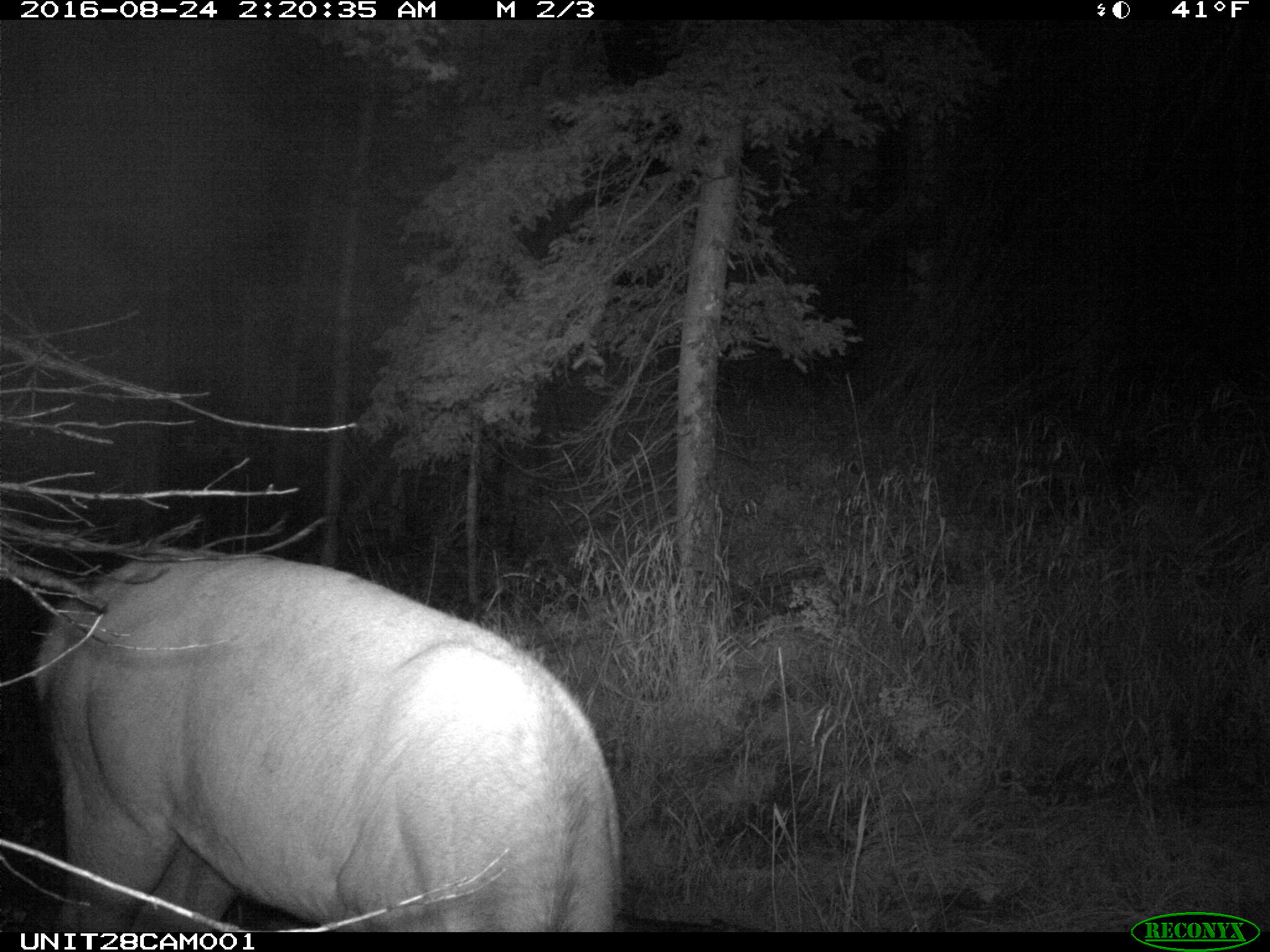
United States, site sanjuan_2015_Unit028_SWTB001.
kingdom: Animalia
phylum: Chordata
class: Mammalia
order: Artiodactyla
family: Cervidae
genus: Cervus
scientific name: Cervus elaphus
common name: red deer